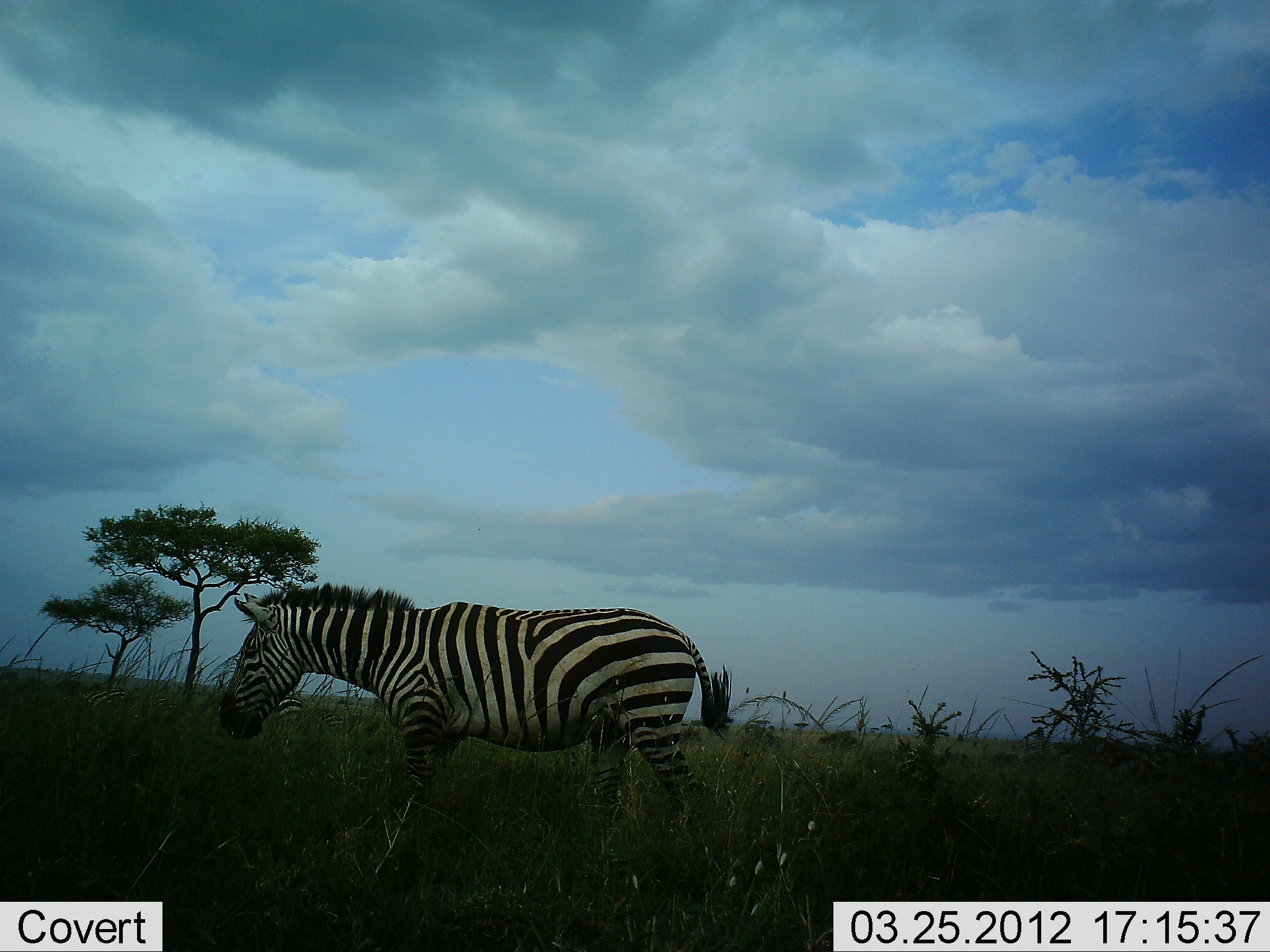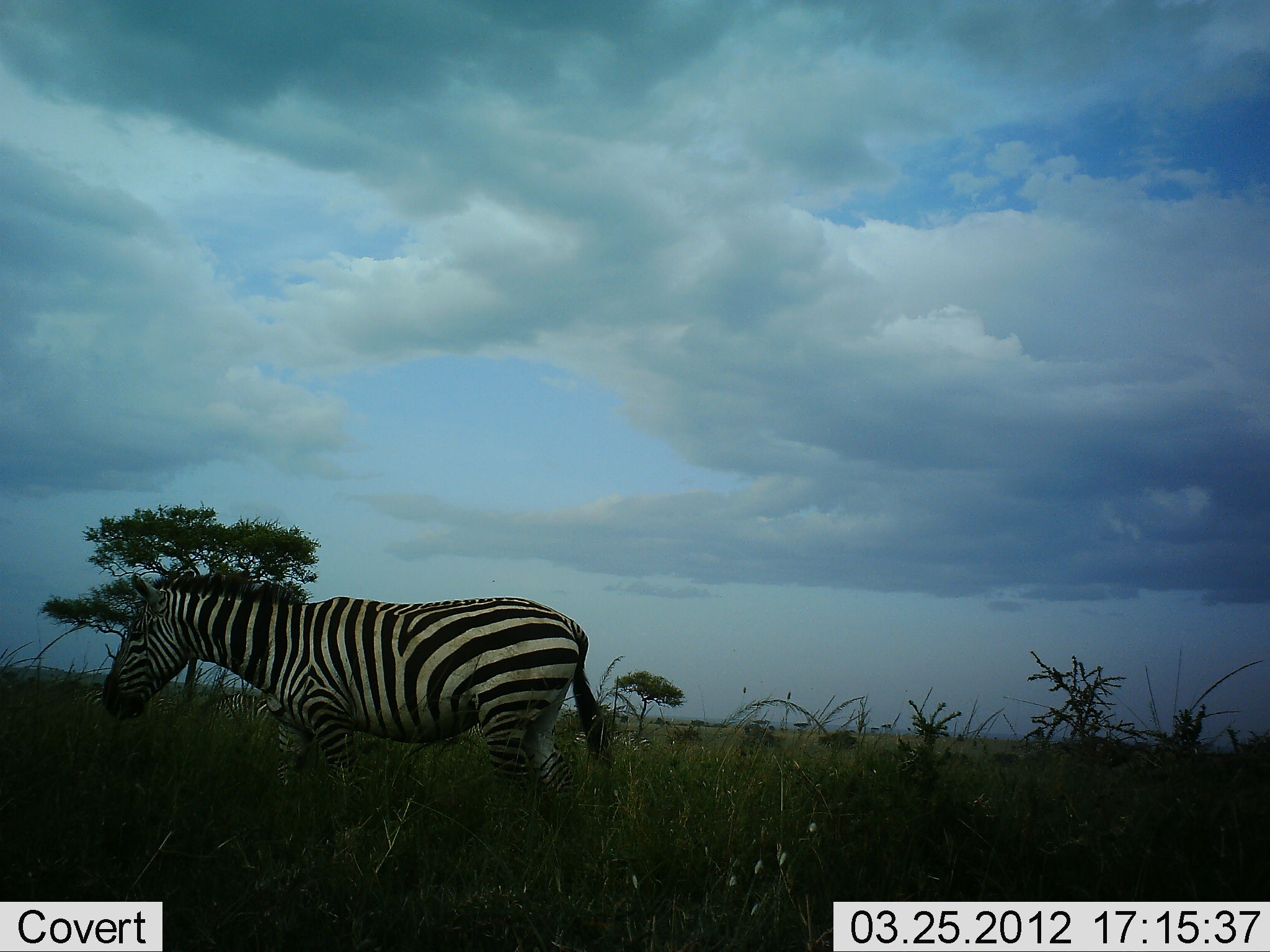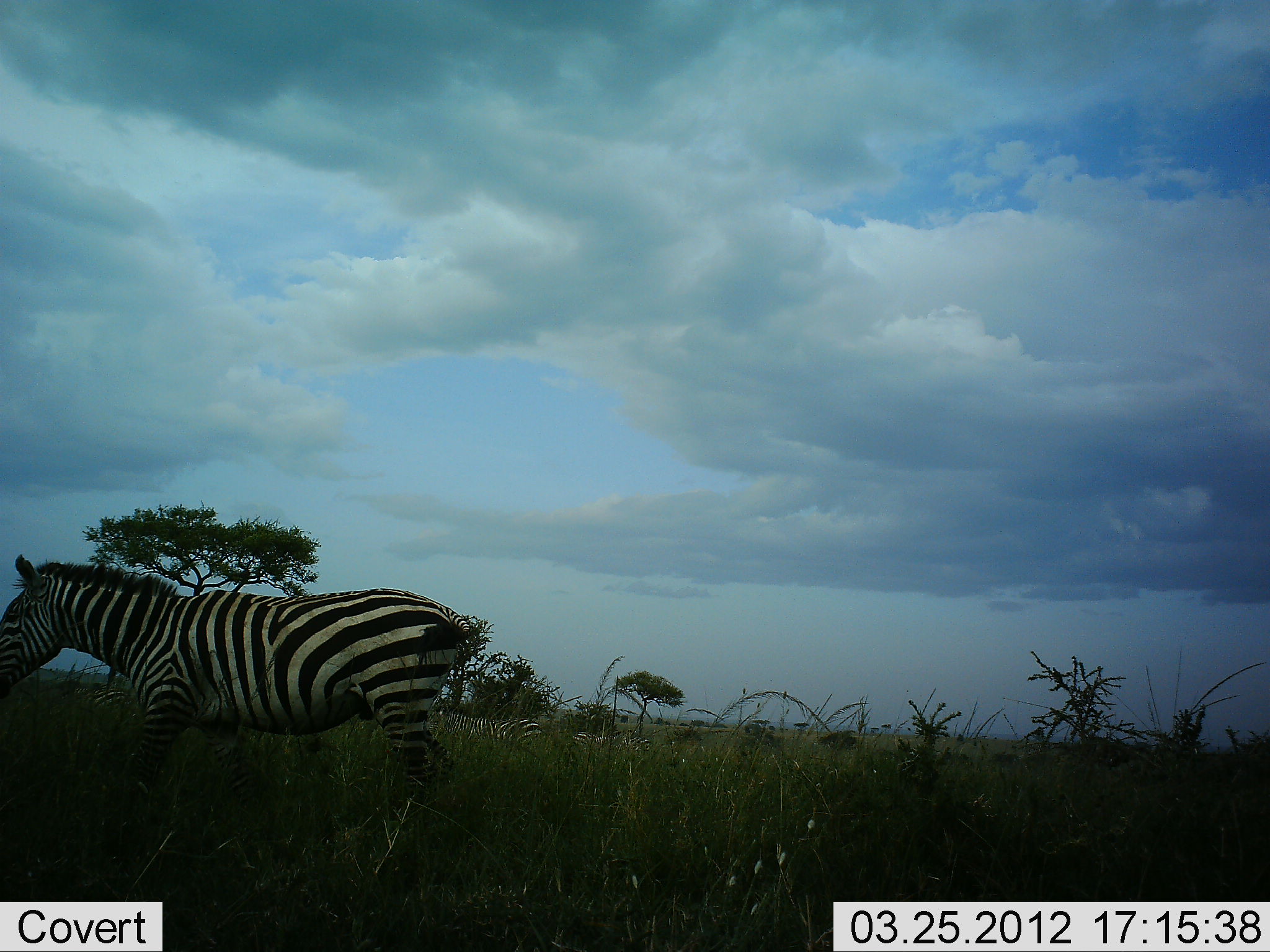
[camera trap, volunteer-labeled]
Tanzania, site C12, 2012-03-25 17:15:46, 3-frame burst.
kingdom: Animalia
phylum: Chordata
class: Mammalia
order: Perissodactyla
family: Equidae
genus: Equus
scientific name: Equus quagga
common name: plains zebra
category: zebra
Zebra (plains zebra) (Equus quagga), count 1. Behavior (volunteer vote fractions): standing 9%, resting 0%, moving 96%, interacting 0%. Young present (vote fraction): 0%. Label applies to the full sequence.